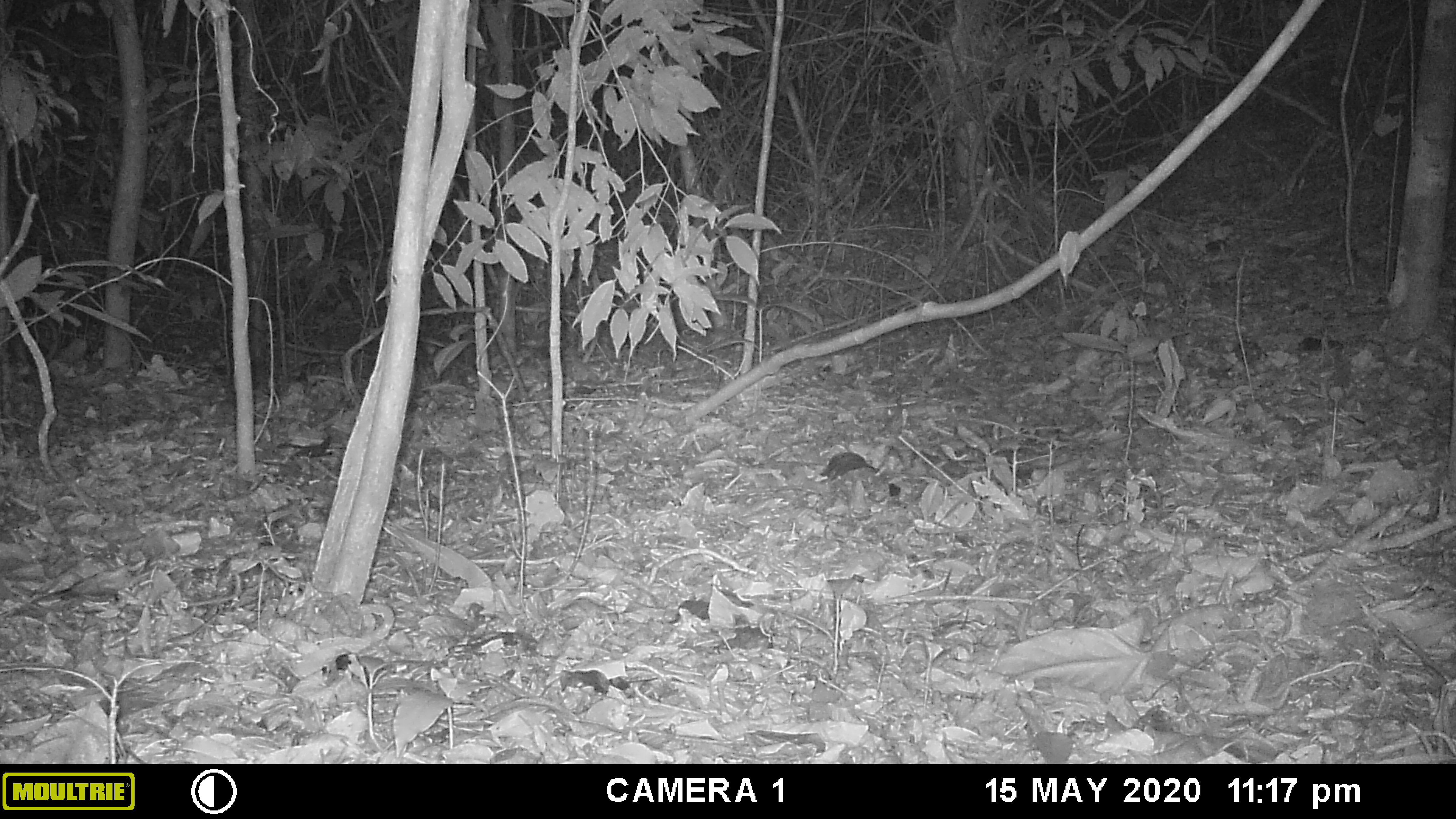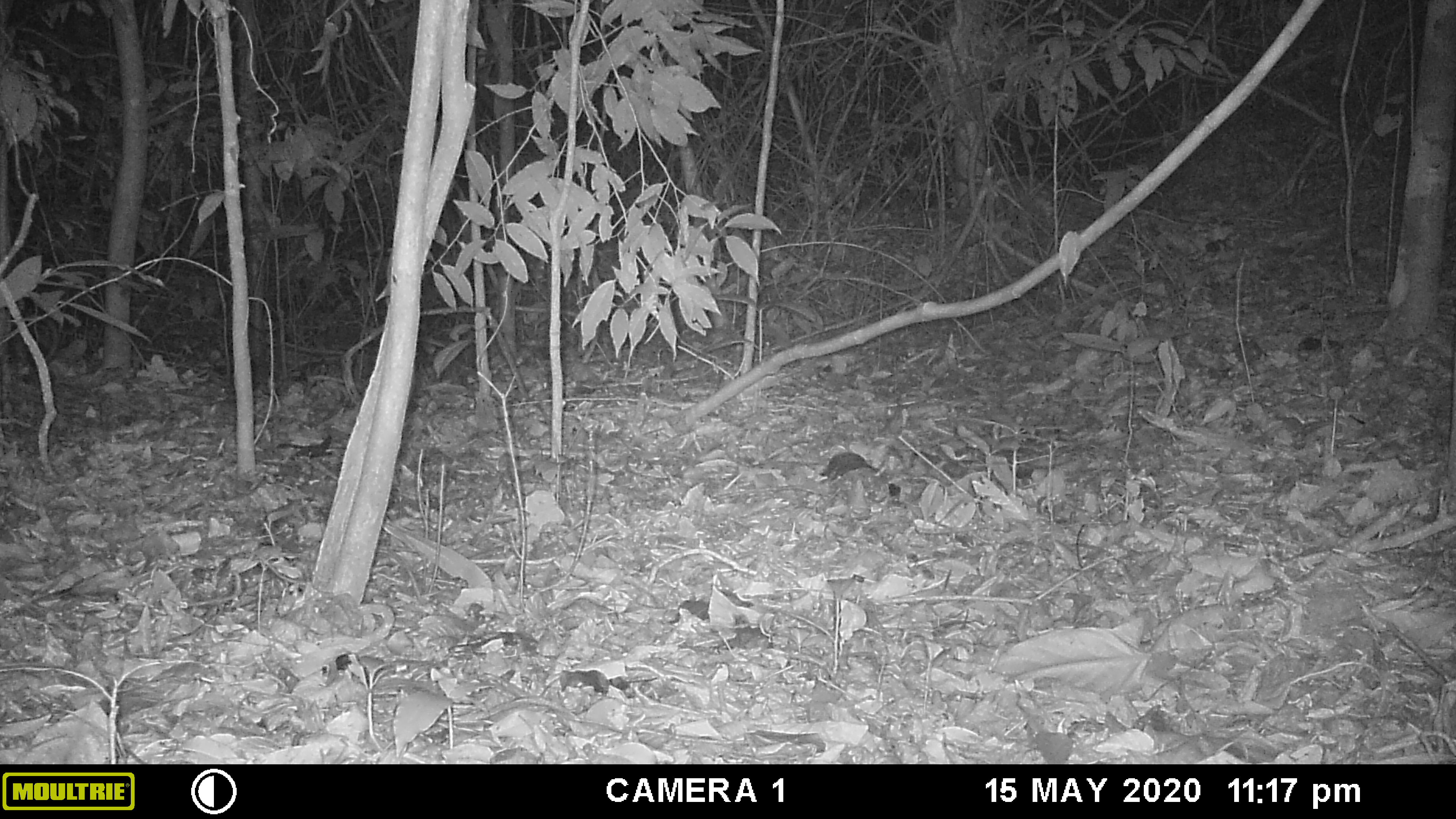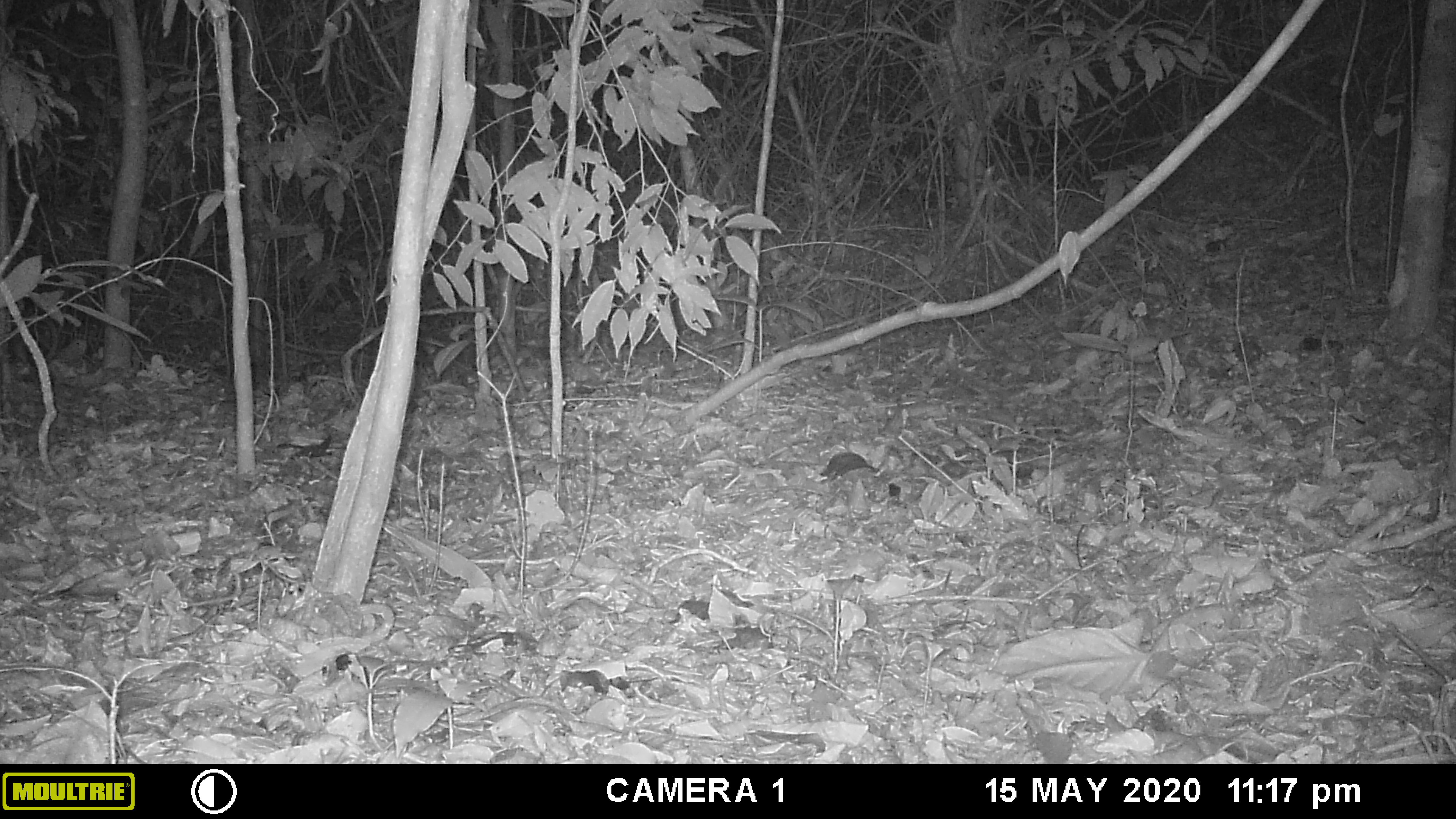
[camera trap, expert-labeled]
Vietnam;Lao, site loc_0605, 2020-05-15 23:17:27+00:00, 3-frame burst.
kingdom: Animalia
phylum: Chordata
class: Mammalia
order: Artiodactyla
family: Cervidae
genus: Muntiacus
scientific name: Muntiacus rooseveltorum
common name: roosevelt's muntjac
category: roosevelts muntjac group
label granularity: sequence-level